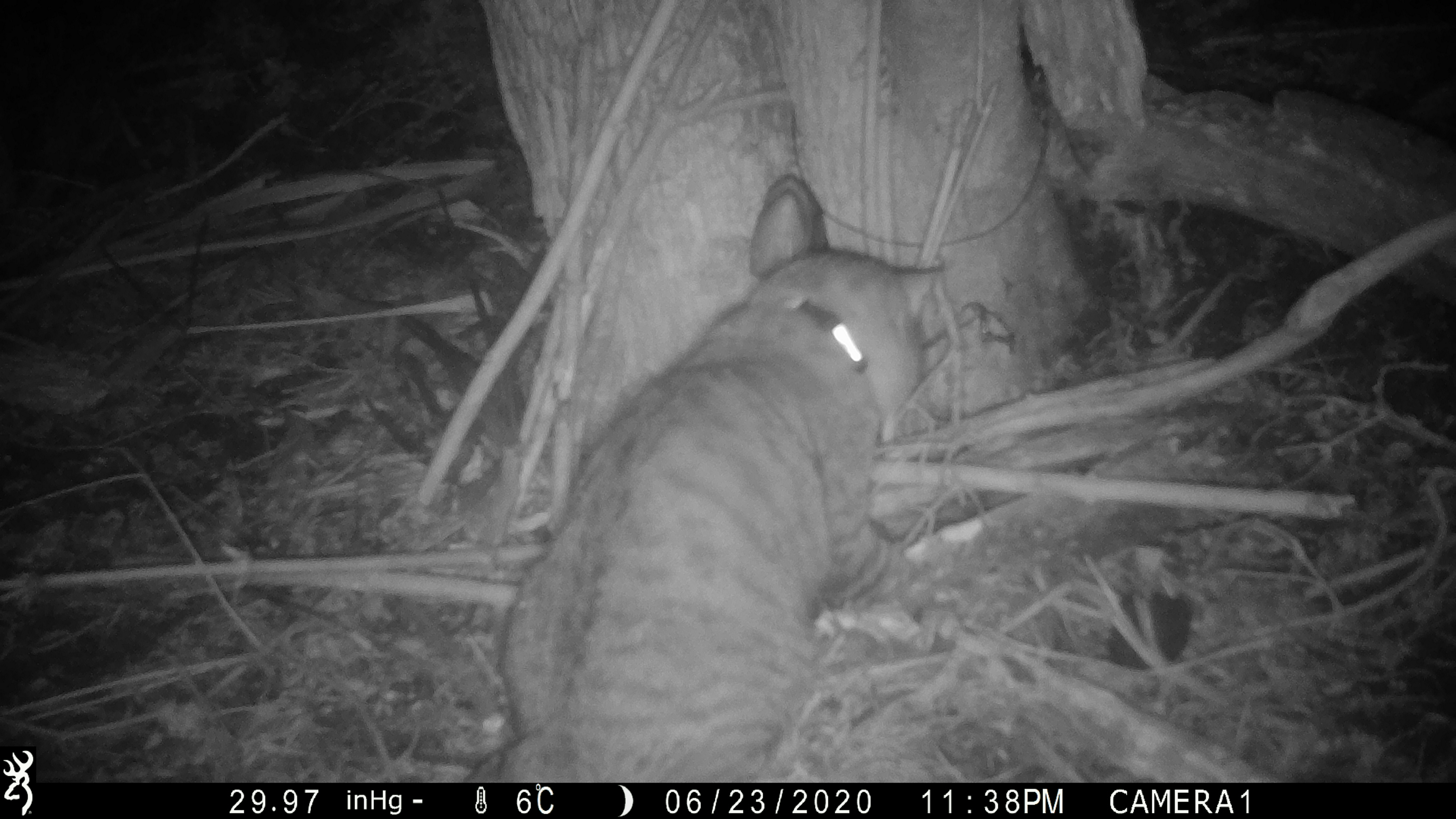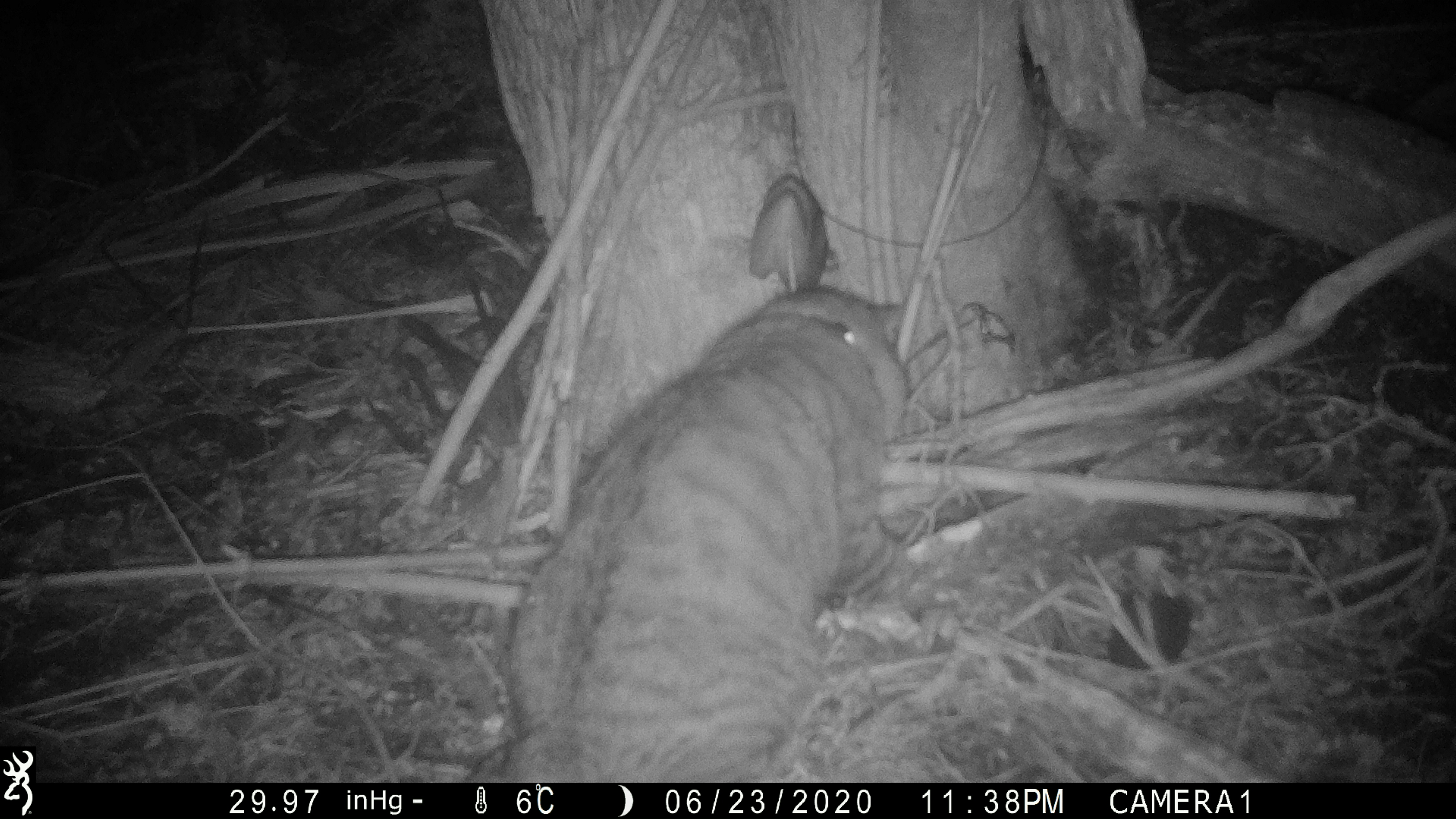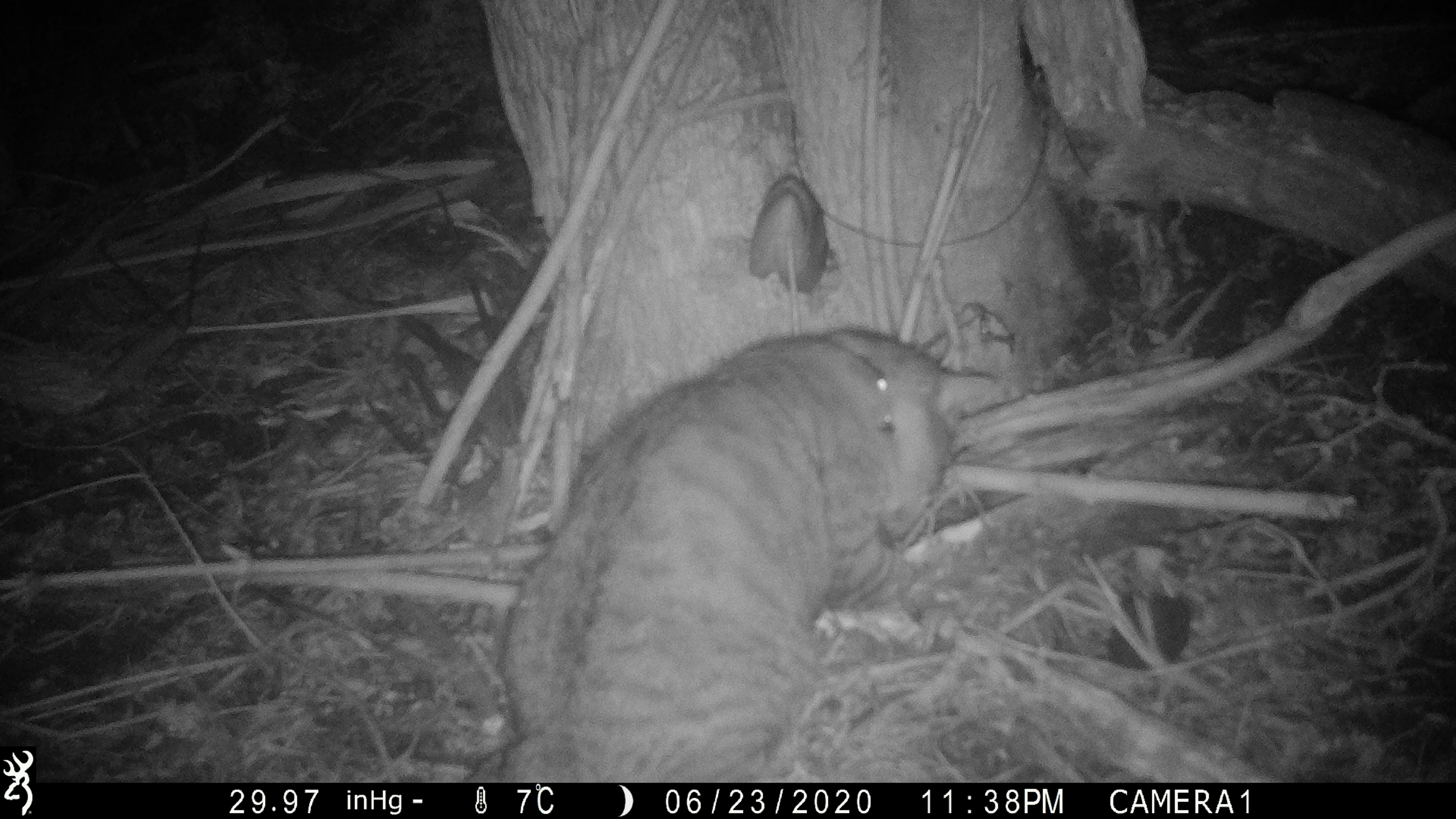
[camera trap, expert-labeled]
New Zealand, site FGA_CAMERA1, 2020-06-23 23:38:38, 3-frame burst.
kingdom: Animalia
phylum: Chordata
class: Mammalia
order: Carnivora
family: Felidae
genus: Felis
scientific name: Felis catus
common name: domestic cat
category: cat